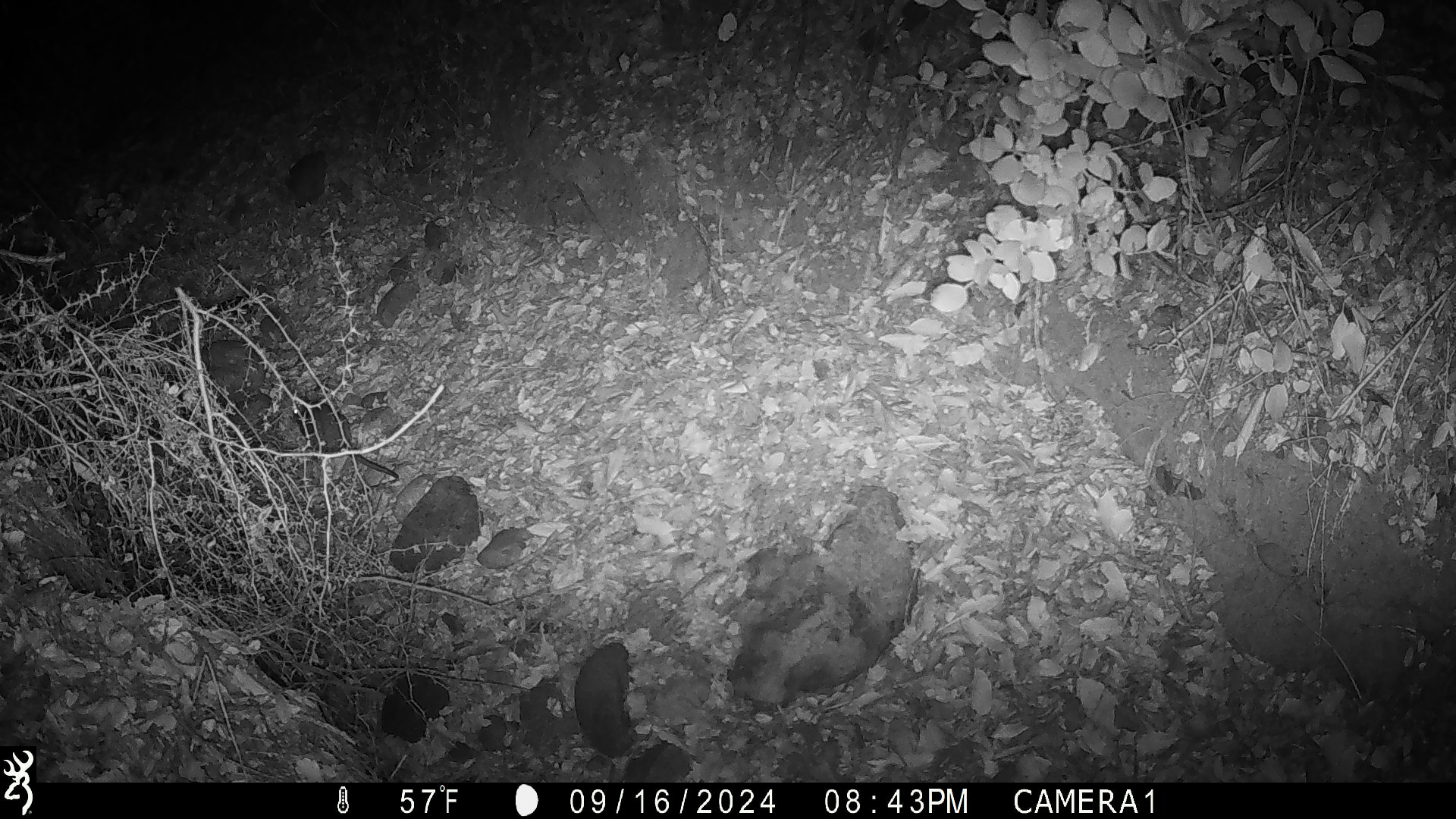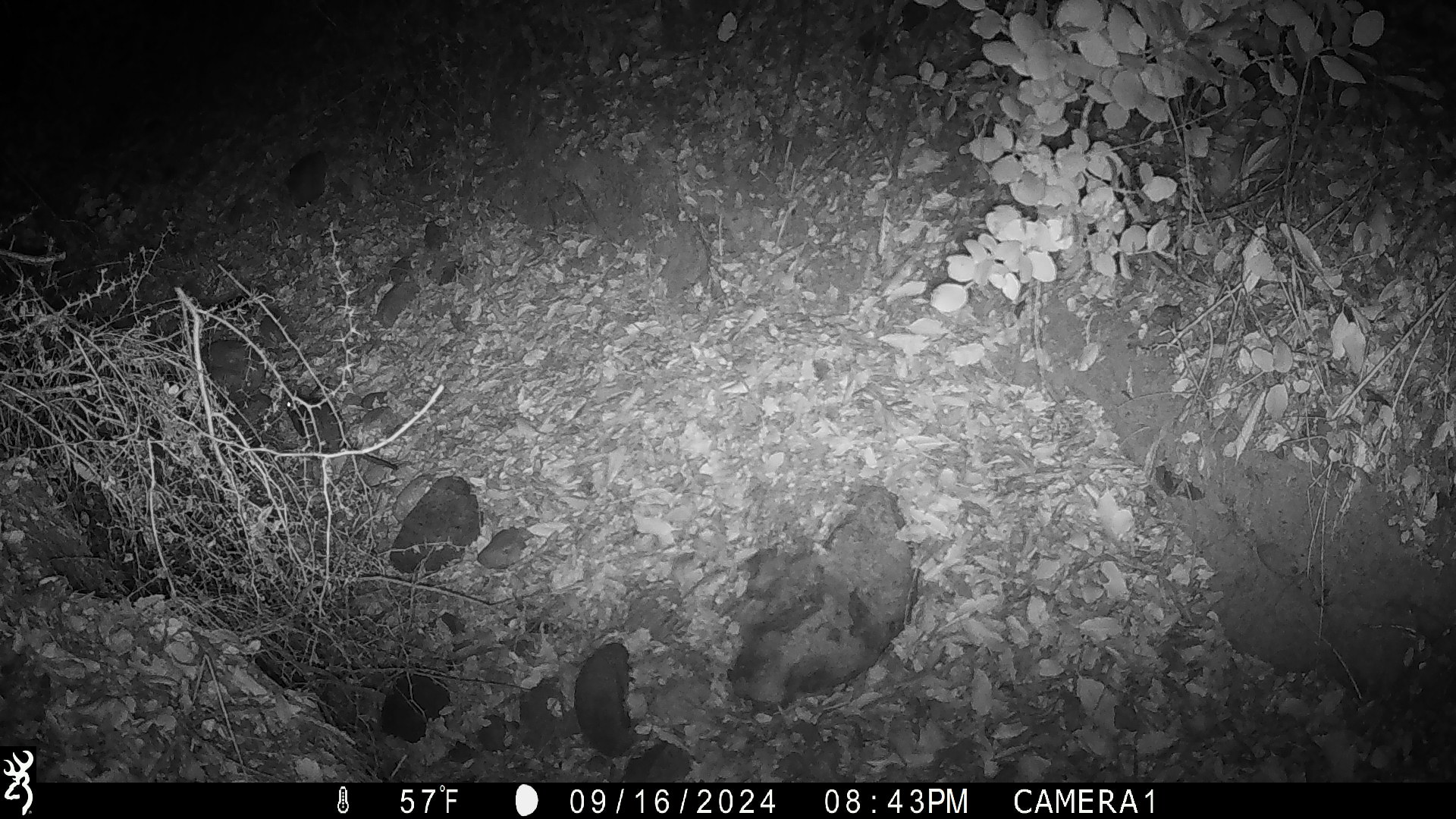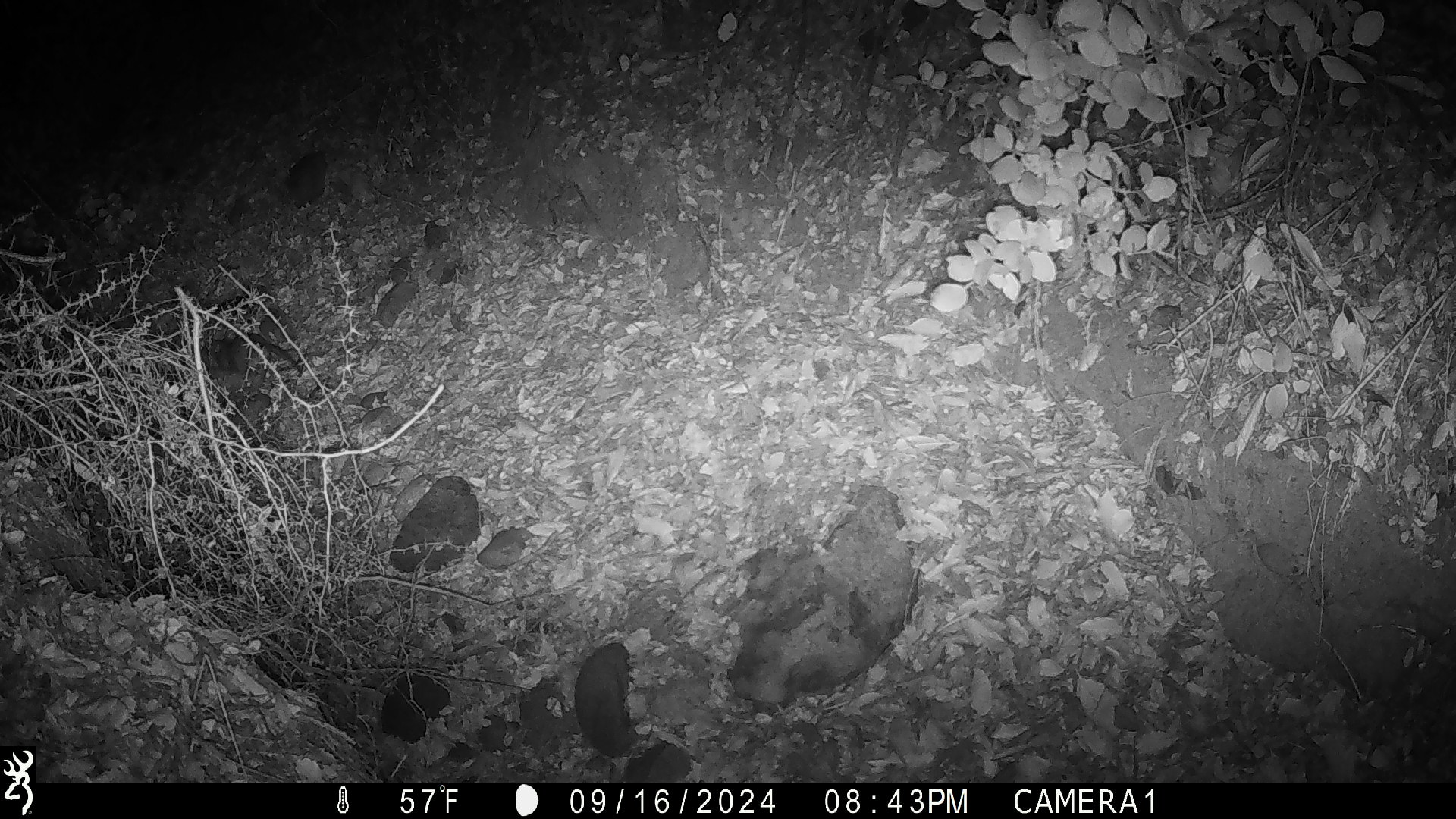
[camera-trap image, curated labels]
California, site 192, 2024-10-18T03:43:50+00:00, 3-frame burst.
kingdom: Animalia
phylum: Chordata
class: Mammalia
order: Rodentia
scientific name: Rodentia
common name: mouse or rat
Mouse or rat (Rodentia).